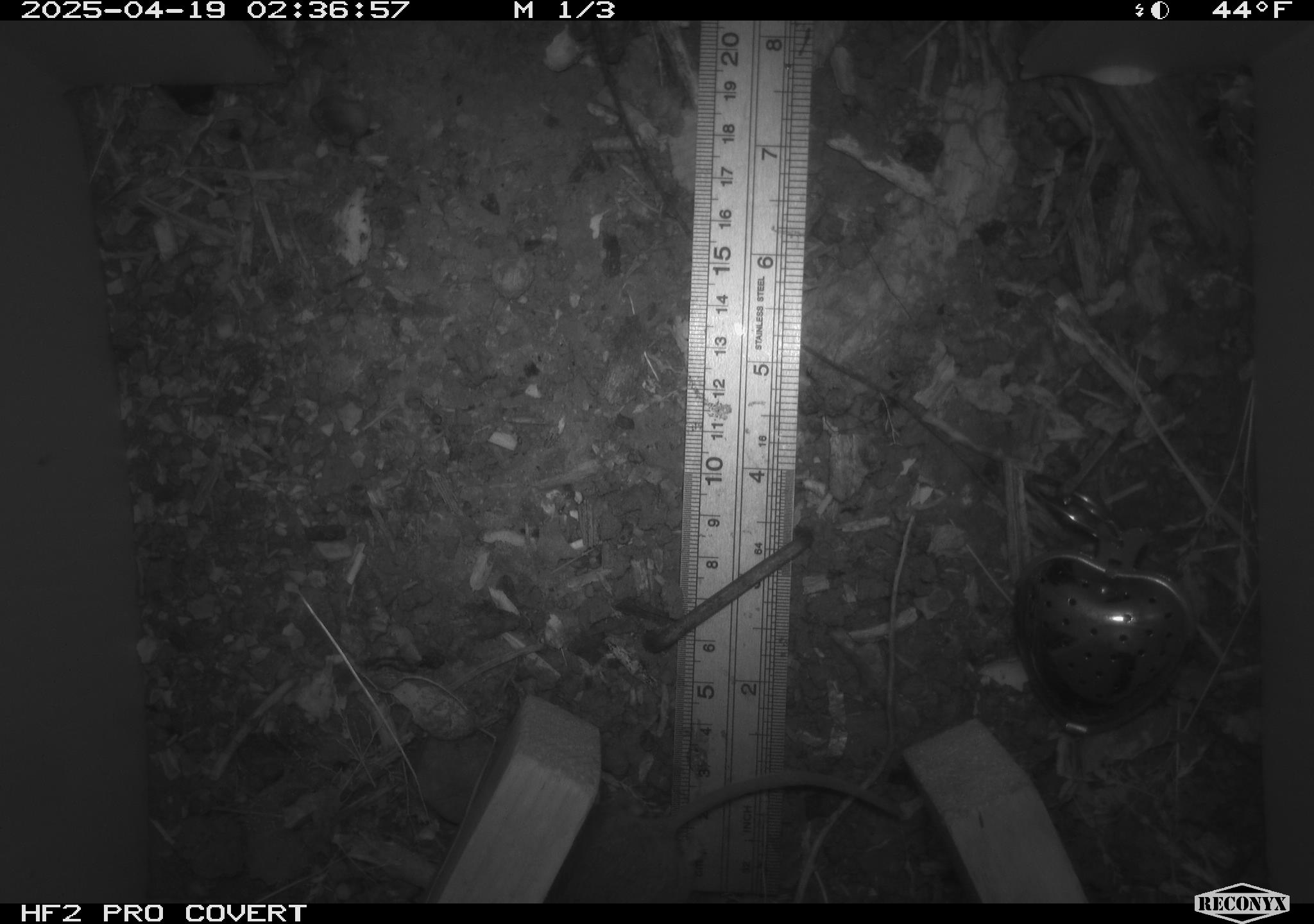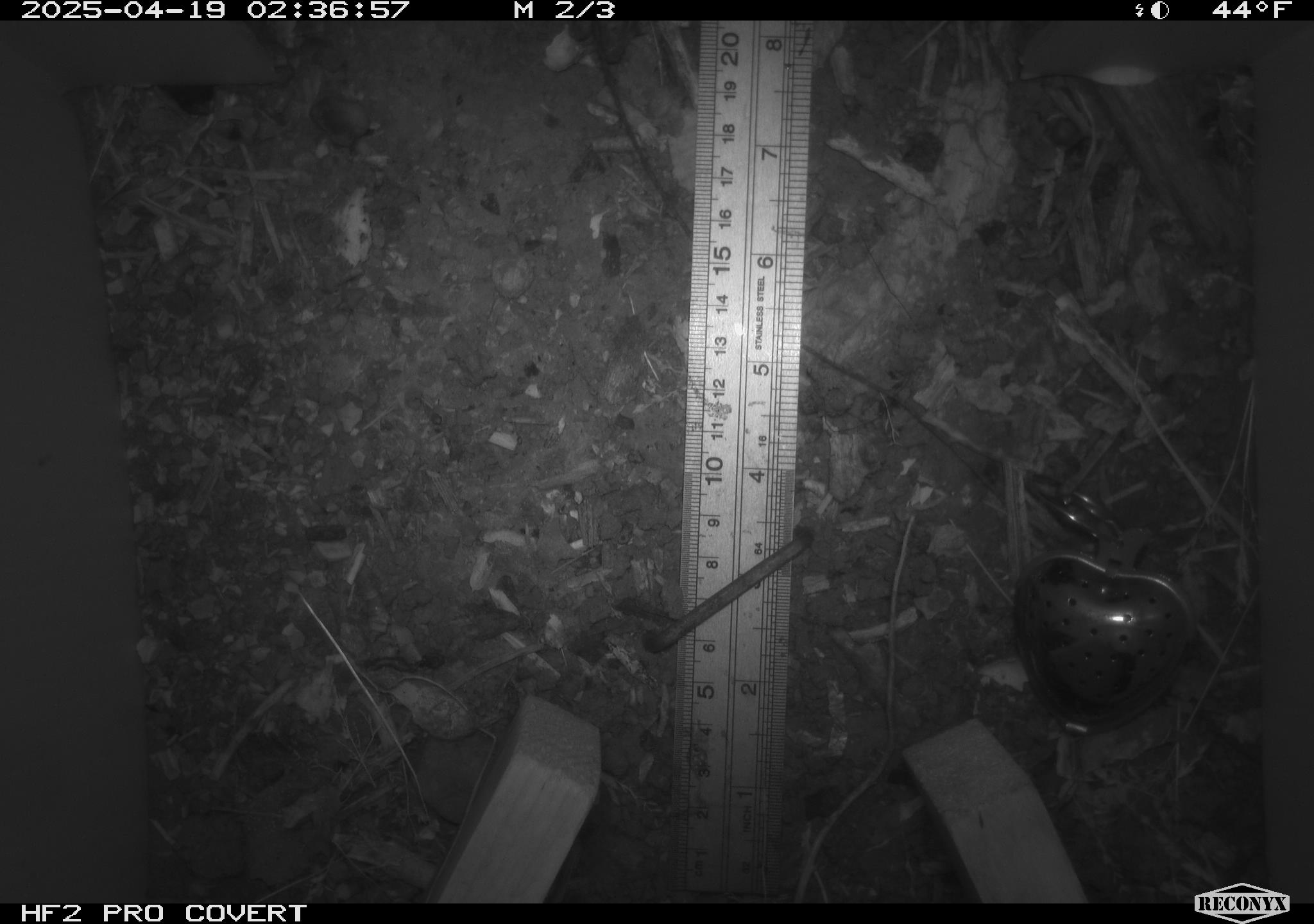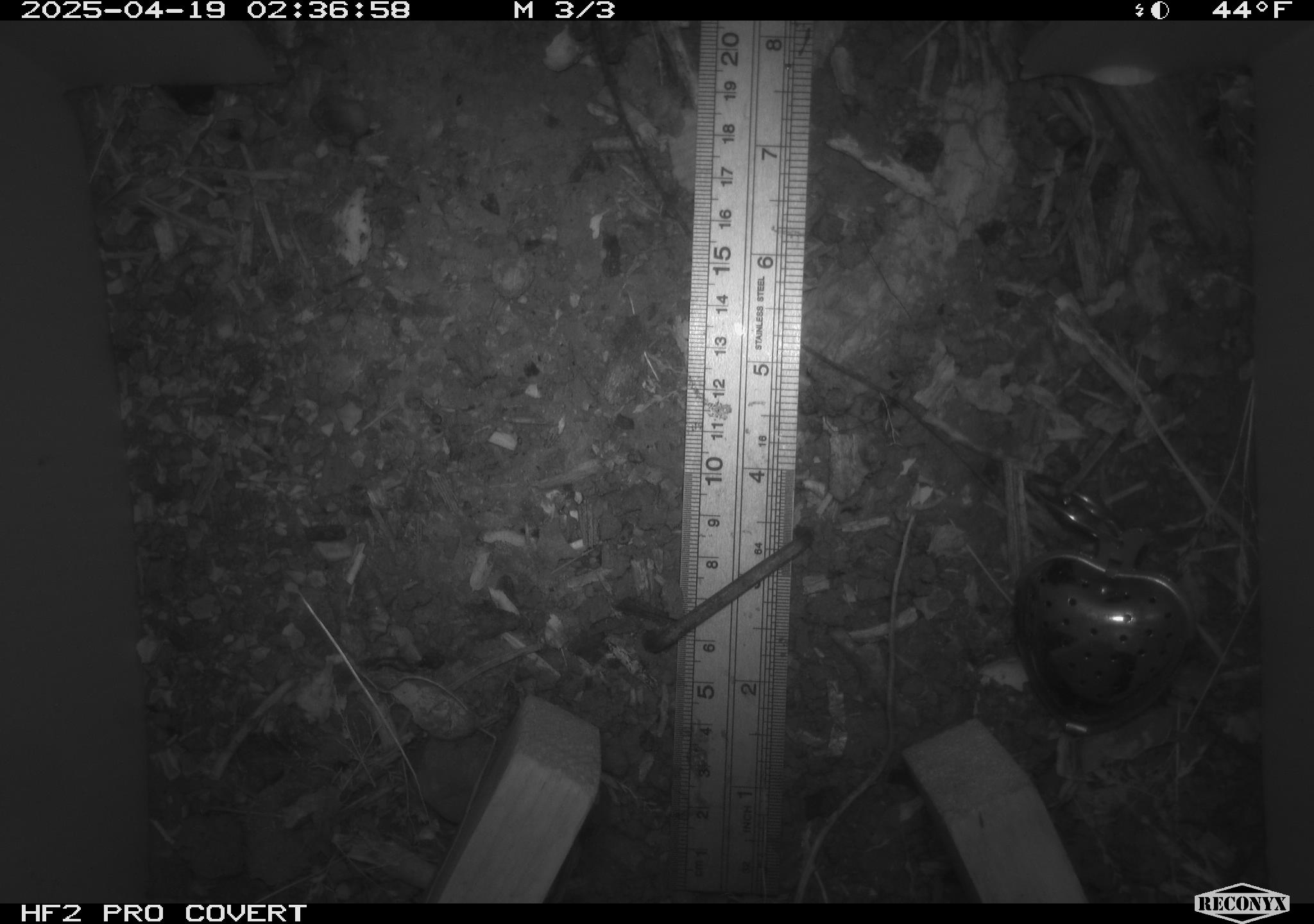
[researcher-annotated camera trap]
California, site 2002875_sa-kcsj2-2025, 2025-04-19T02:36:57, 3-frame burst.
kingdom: Animalia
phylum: Chordata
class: Mammalia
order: Rodentia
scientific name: Rodentia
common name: rodent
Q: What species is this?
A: Rodent (Rodentia).